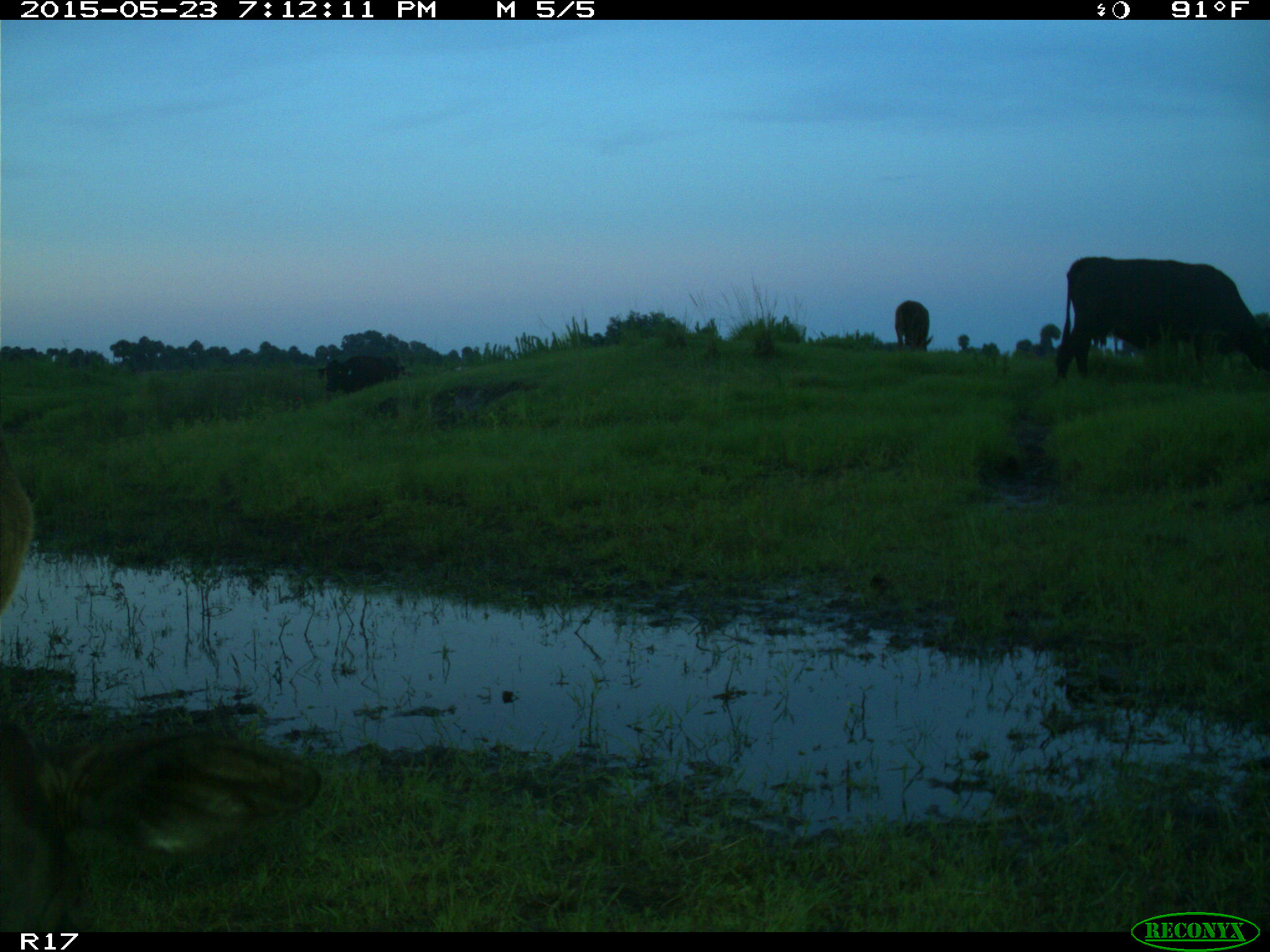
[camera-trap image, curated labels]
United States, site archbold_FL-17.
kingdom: Animalia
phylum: Chordata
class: Mammalia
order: Artiodactyla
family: Bovidae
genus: Bos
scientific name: Bos taurus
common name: domestic cow